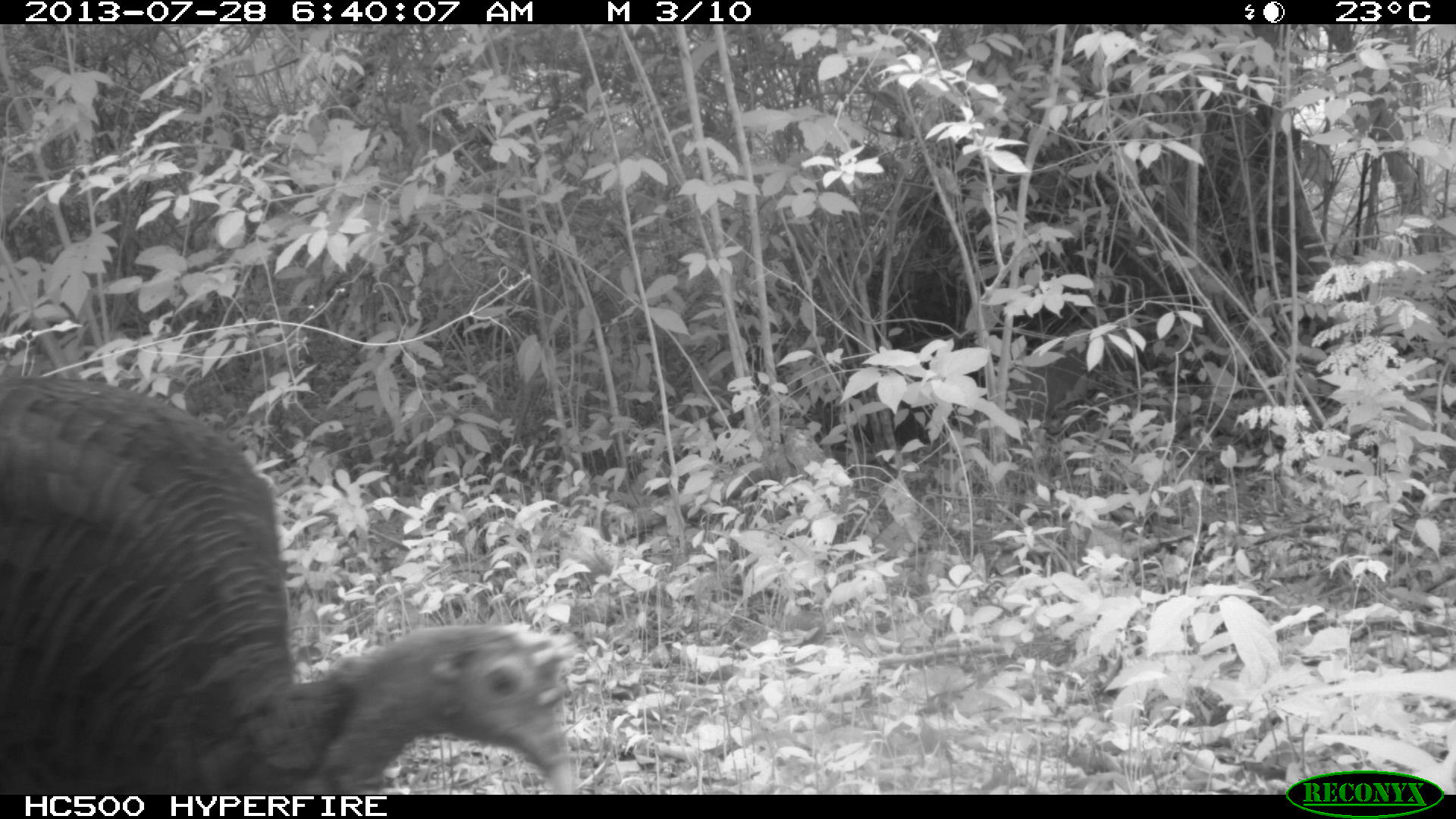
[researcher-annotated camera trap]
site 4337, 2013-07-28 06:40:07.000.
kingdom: Animalia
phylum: Chordata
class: Aves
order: Galliformes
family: Phasianidae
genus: Meleagris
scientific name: Meleagris ocellata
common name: ocellated turkey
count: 1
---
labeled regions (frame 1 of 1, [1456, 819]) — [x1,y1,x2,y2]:
meleagris ocellata: [0,379,577,791]